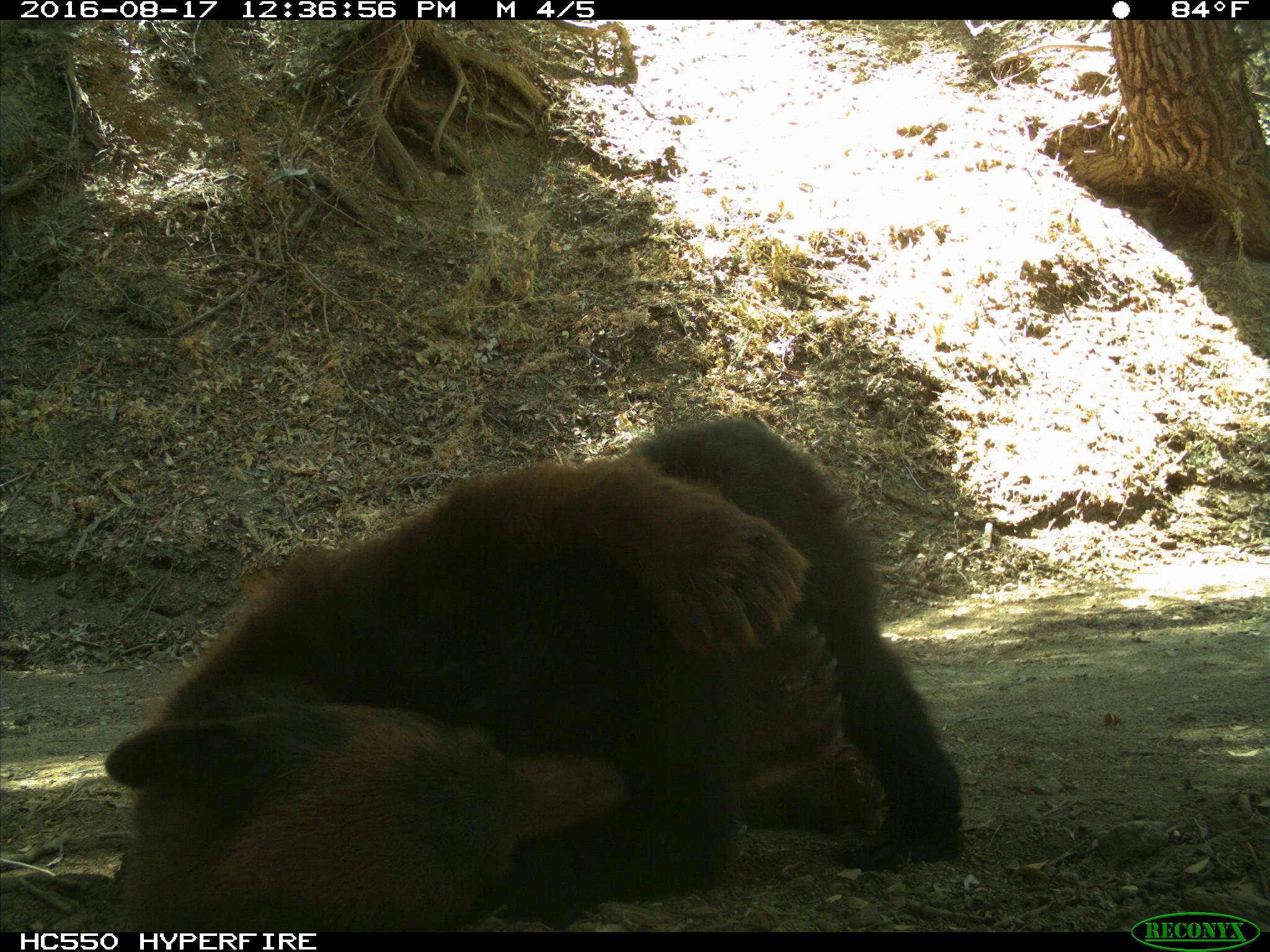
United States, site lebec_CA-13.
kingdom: Animalia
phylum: Chordata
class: Mammalia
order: Carnivora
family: Ursidae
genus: Ursus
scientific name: Ursus americanus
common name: american black bear